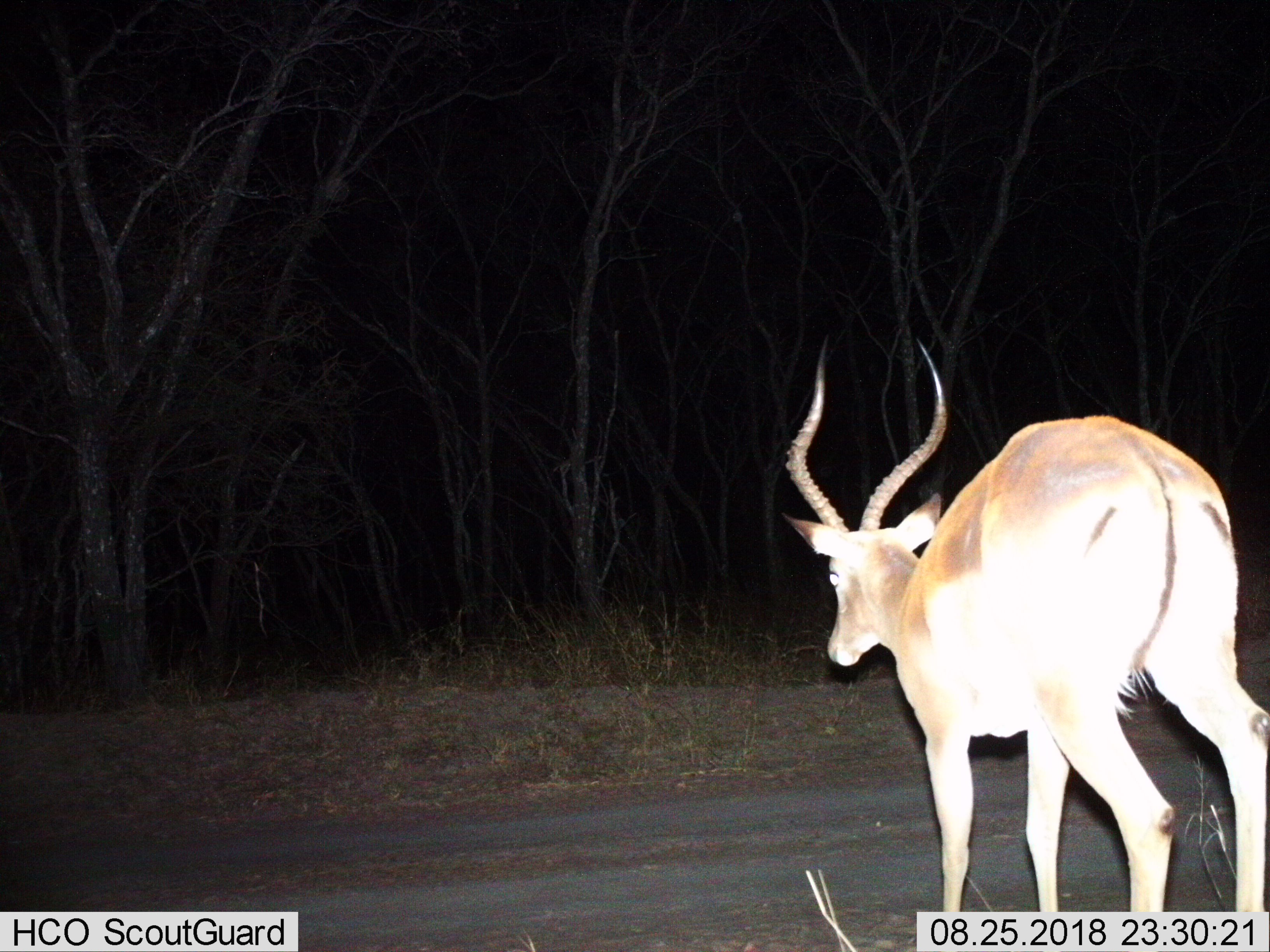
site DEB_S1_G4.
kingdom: Animalia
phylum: Chordata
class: Mammalia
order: Artiodactyla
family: Bovidae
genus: Aepyceros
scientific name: Aepyceros melampus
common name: impala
Impala (Aepyceros melampus), count 1. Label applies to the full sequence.